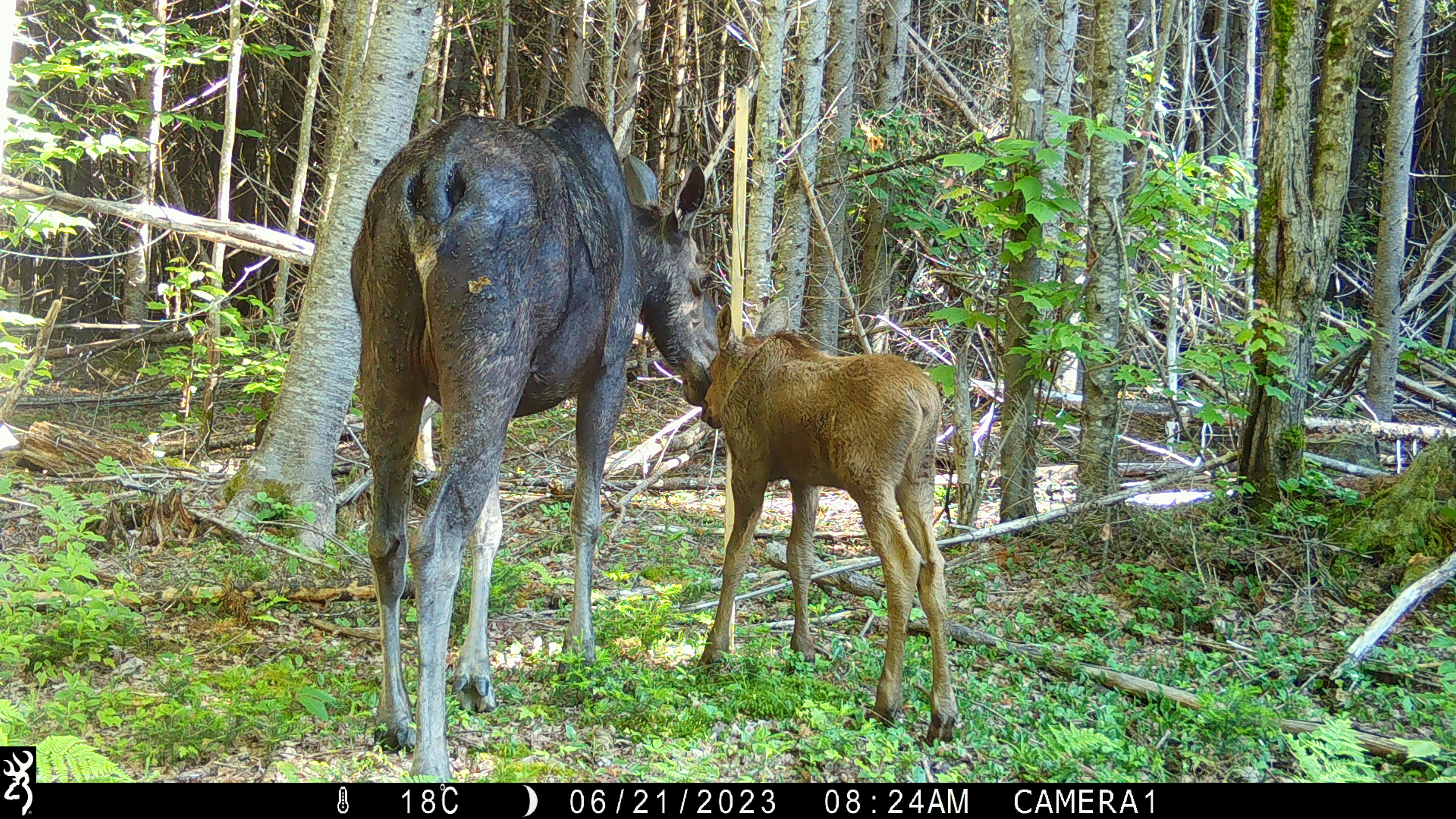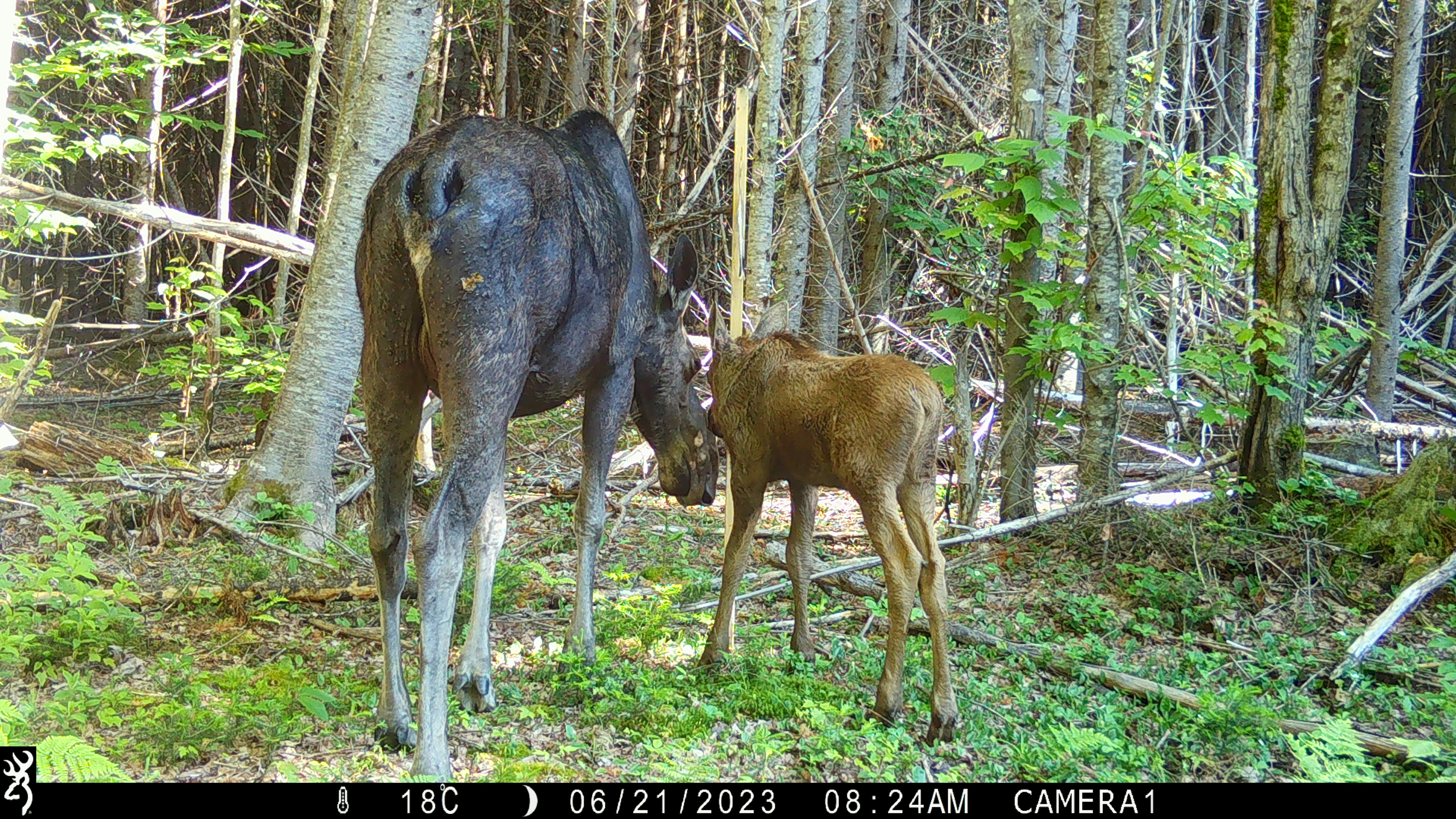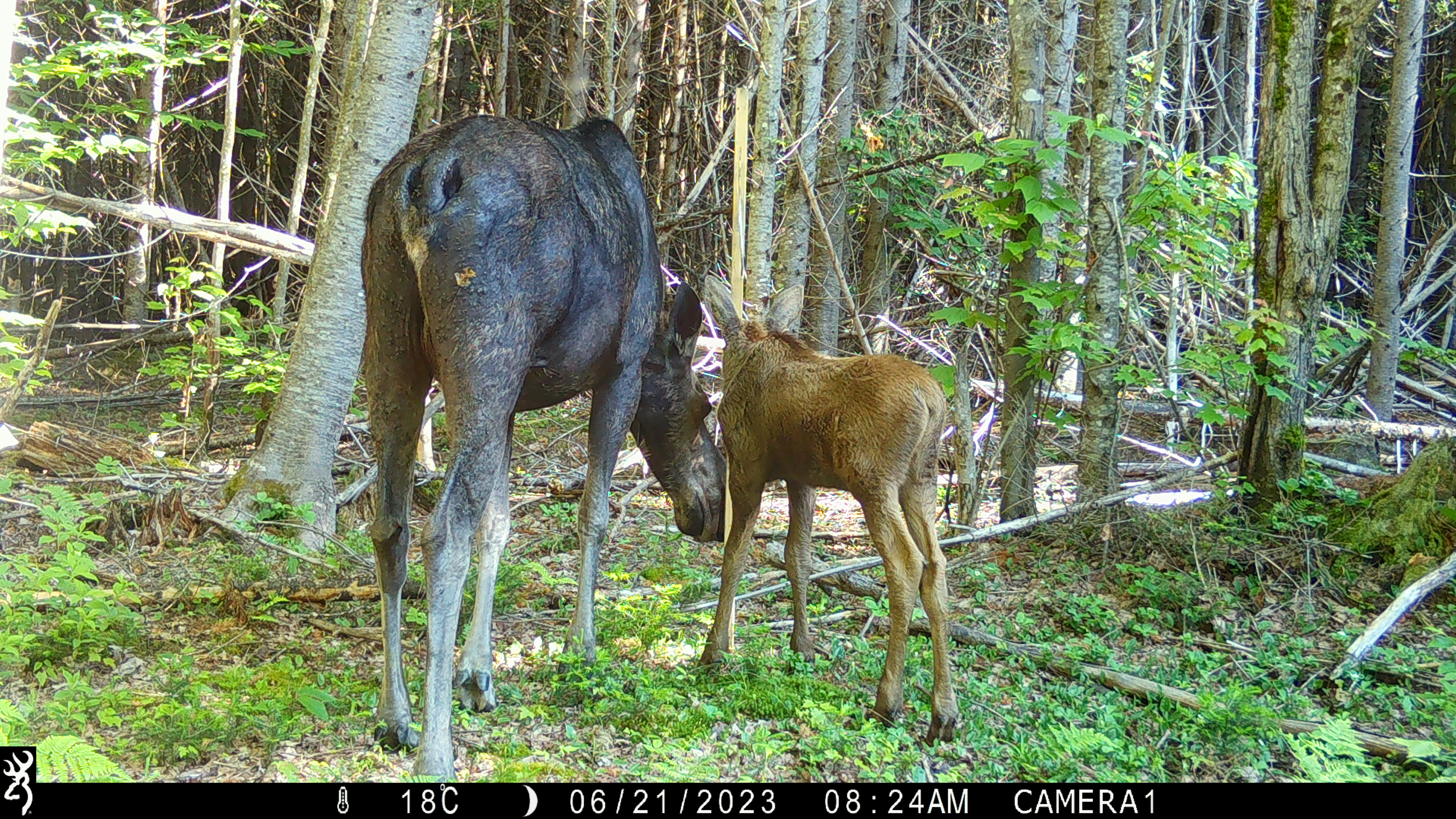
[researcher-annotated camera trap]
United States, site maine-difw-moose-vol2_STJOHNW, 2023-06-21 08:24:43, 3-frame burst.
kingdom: Animalia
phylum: Chordata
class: Mammalia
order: Artiodactyla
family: Cervidae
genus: Alces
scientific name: Alces alces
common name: moose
Moose (Alces alces).